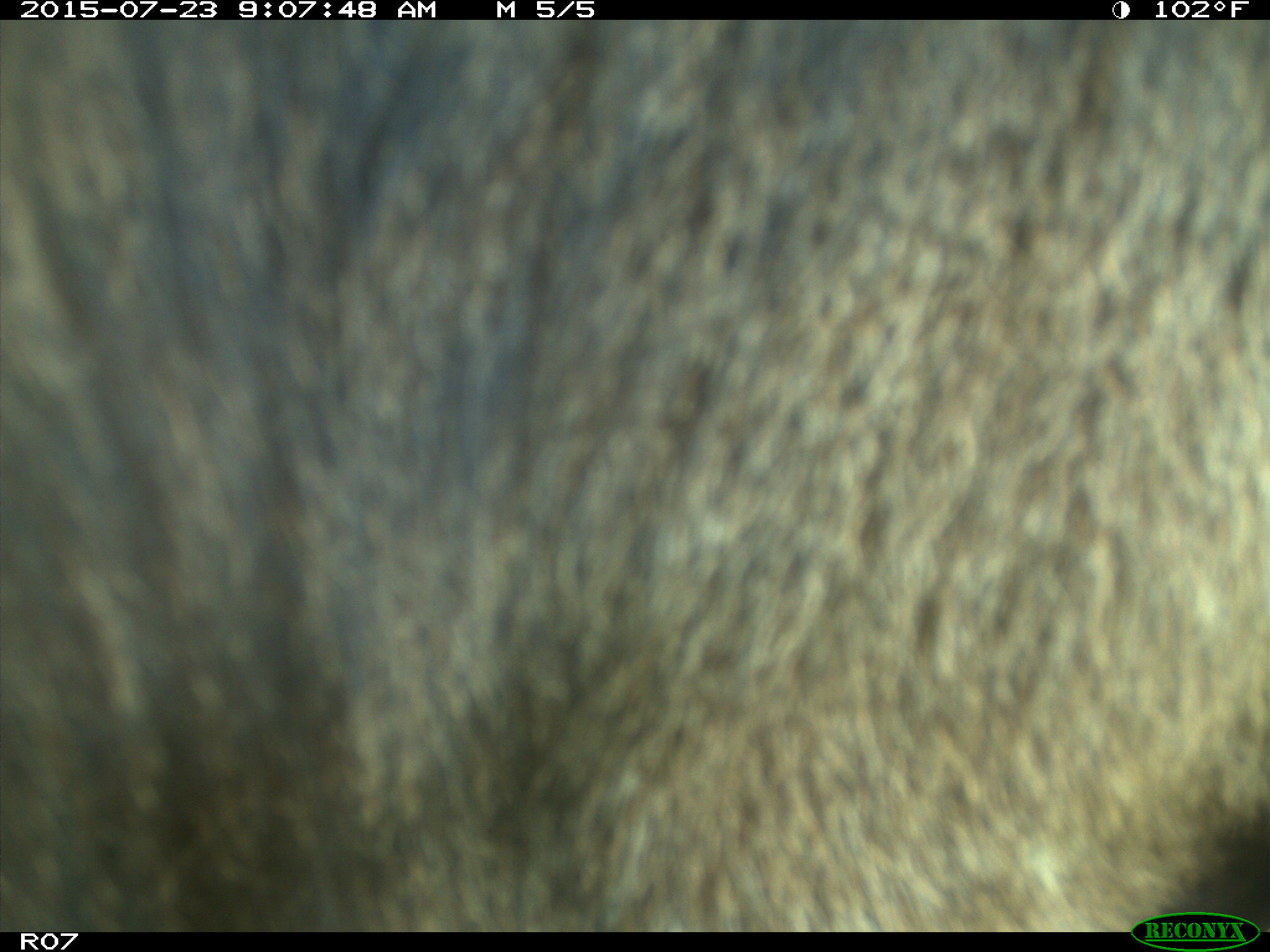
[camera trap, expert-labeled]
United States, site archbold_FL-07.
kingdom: Animalia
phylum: Chordata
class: Mammalia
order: Artiodactyla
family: Bovidae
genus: Bos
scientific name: Bos taurus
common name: domestic cow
Bos taurus (domestic cow).